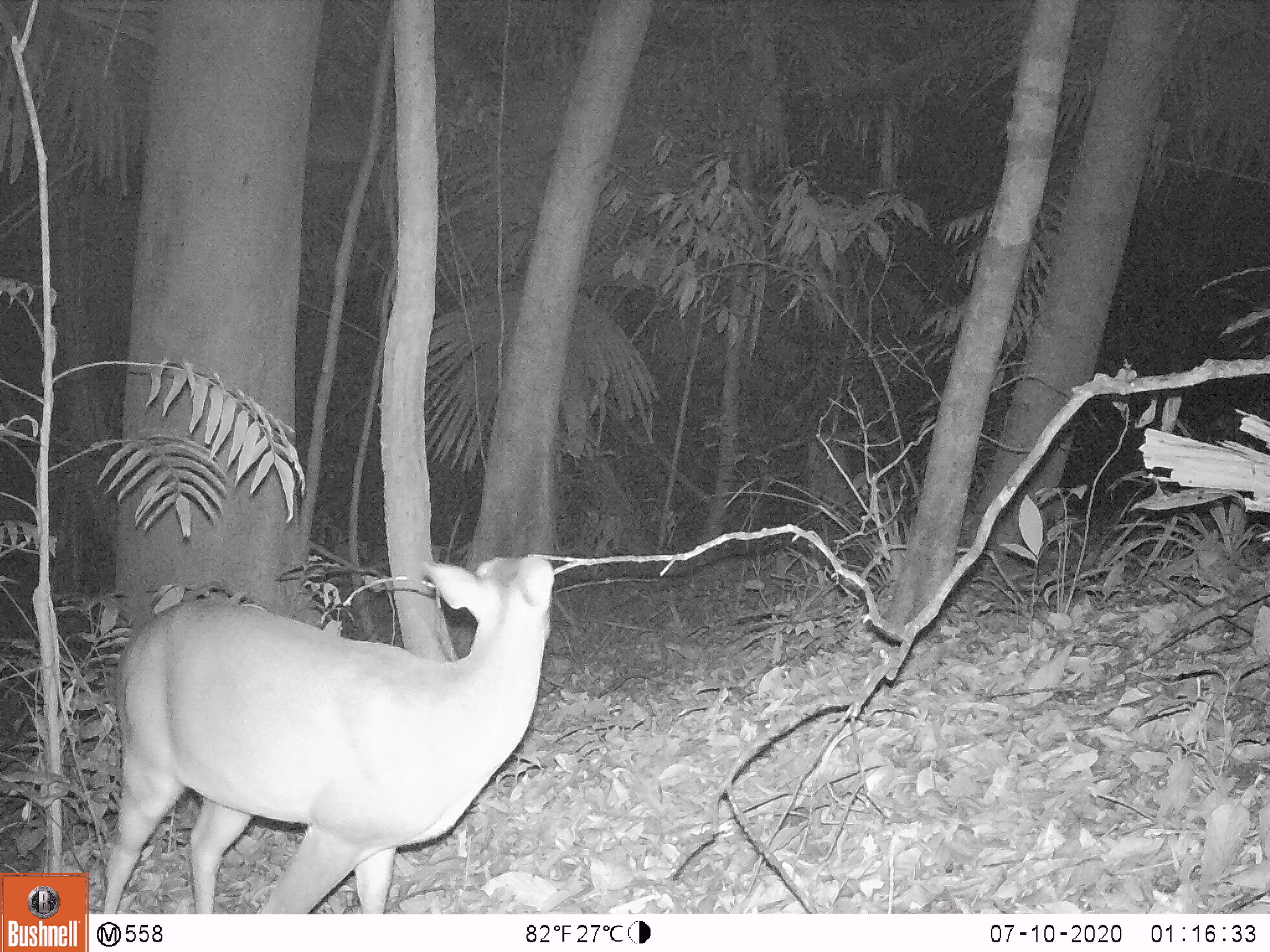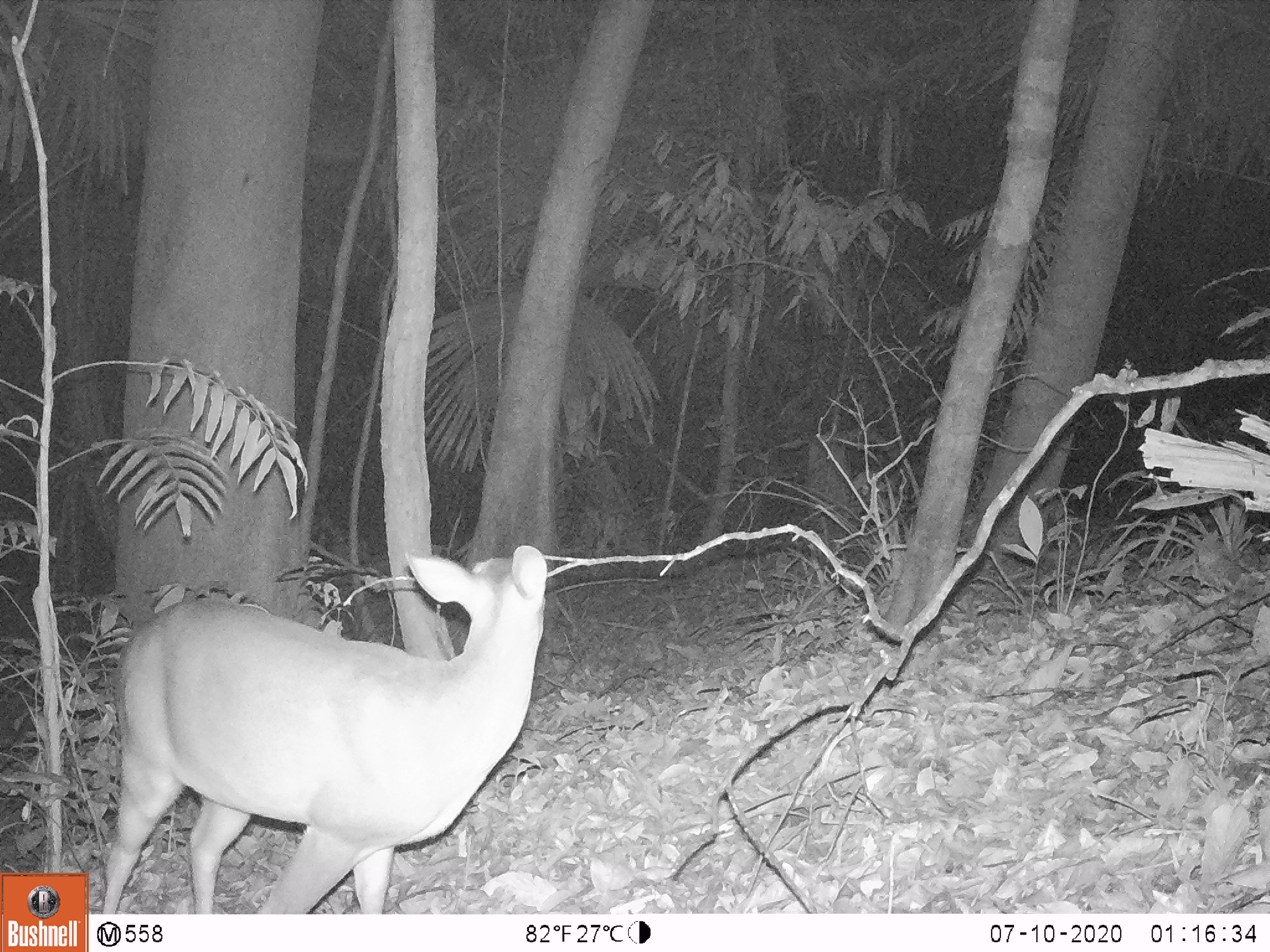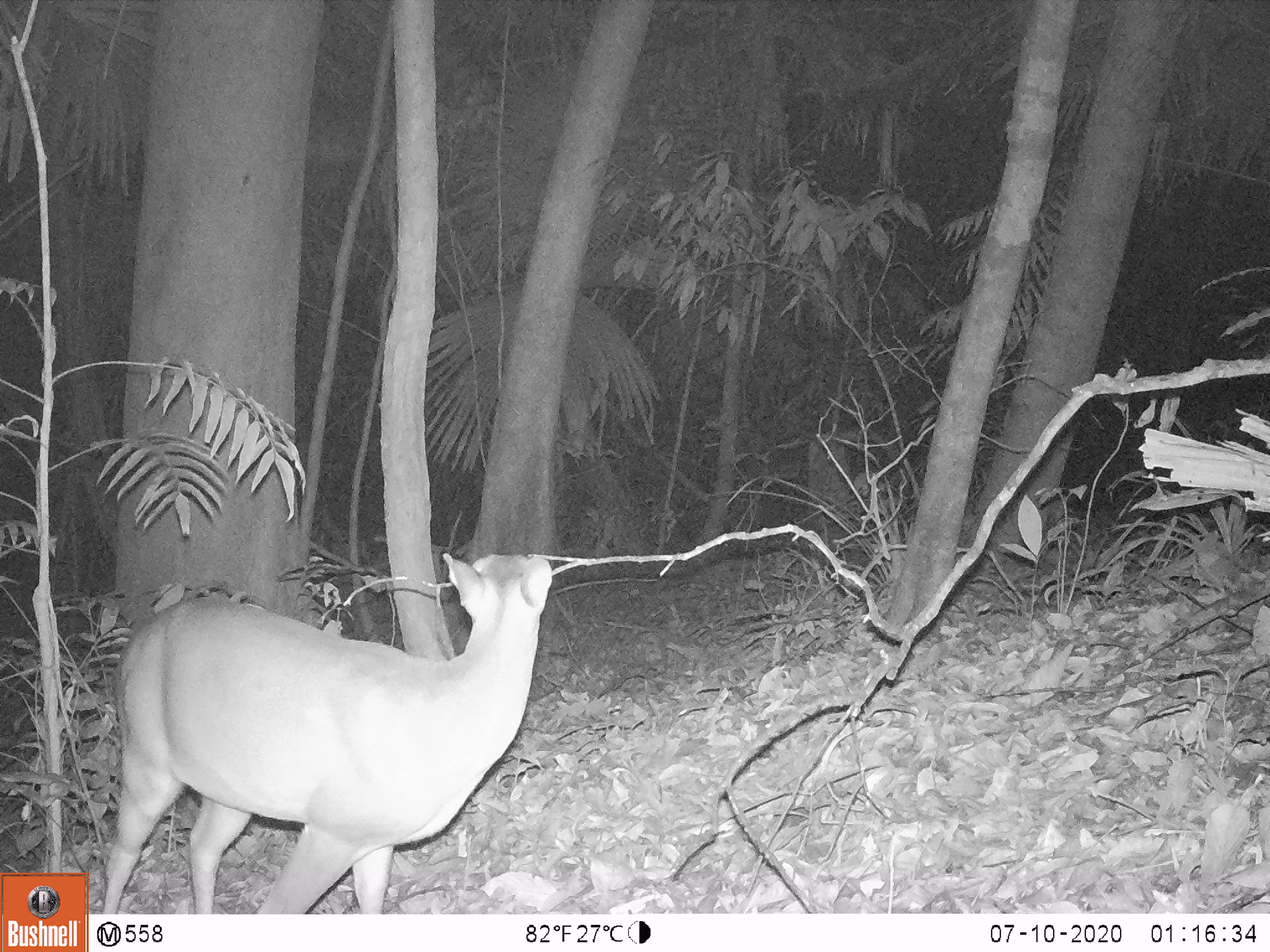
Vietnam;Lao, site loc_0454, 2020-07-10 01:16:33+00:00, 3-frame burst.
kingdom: Animalia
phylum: Chordata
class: Mammalia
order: Artiodactyla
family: Cervidae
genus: Muntiacus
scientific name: Muntiacus vuquangensis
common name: large-antlered muntjac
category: large antlered muntjac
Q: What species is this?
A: Large antlered muntjac (large-antlered muntjac) (Muntiacus vuquangensis).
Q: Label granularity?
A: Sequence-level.